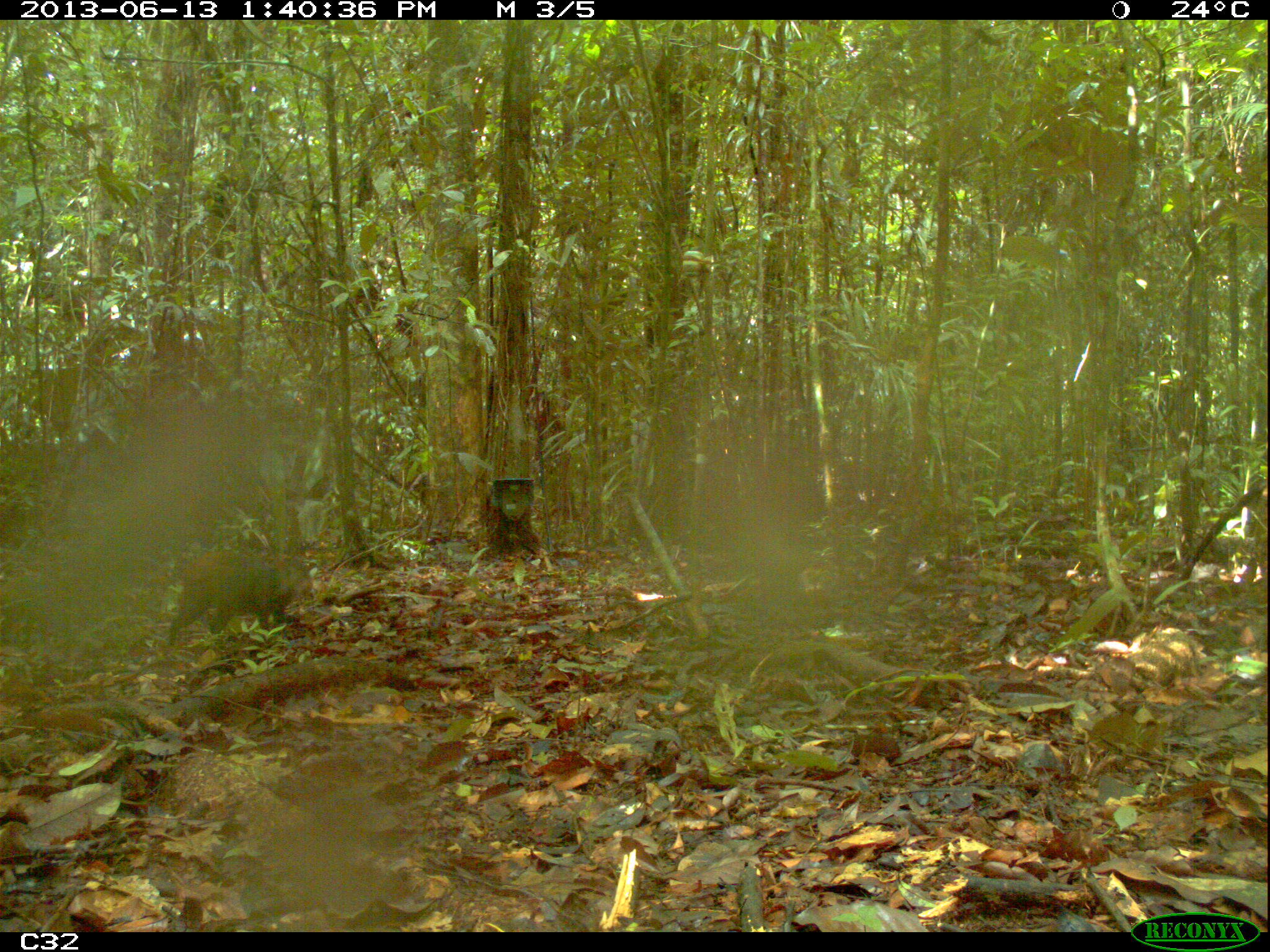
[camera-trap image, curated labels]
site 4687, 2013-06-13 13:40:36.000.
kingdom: Animalia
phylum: Chordata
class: Mammalia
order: Rodentia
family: Dasyproctidae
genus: Dasyprocta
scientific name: Dasyprocta leporina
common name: red-rumped agouti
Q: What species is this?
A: Dasyprocta leporina (red-rumped agouti).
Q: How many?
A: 1.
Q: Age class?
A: Adult.